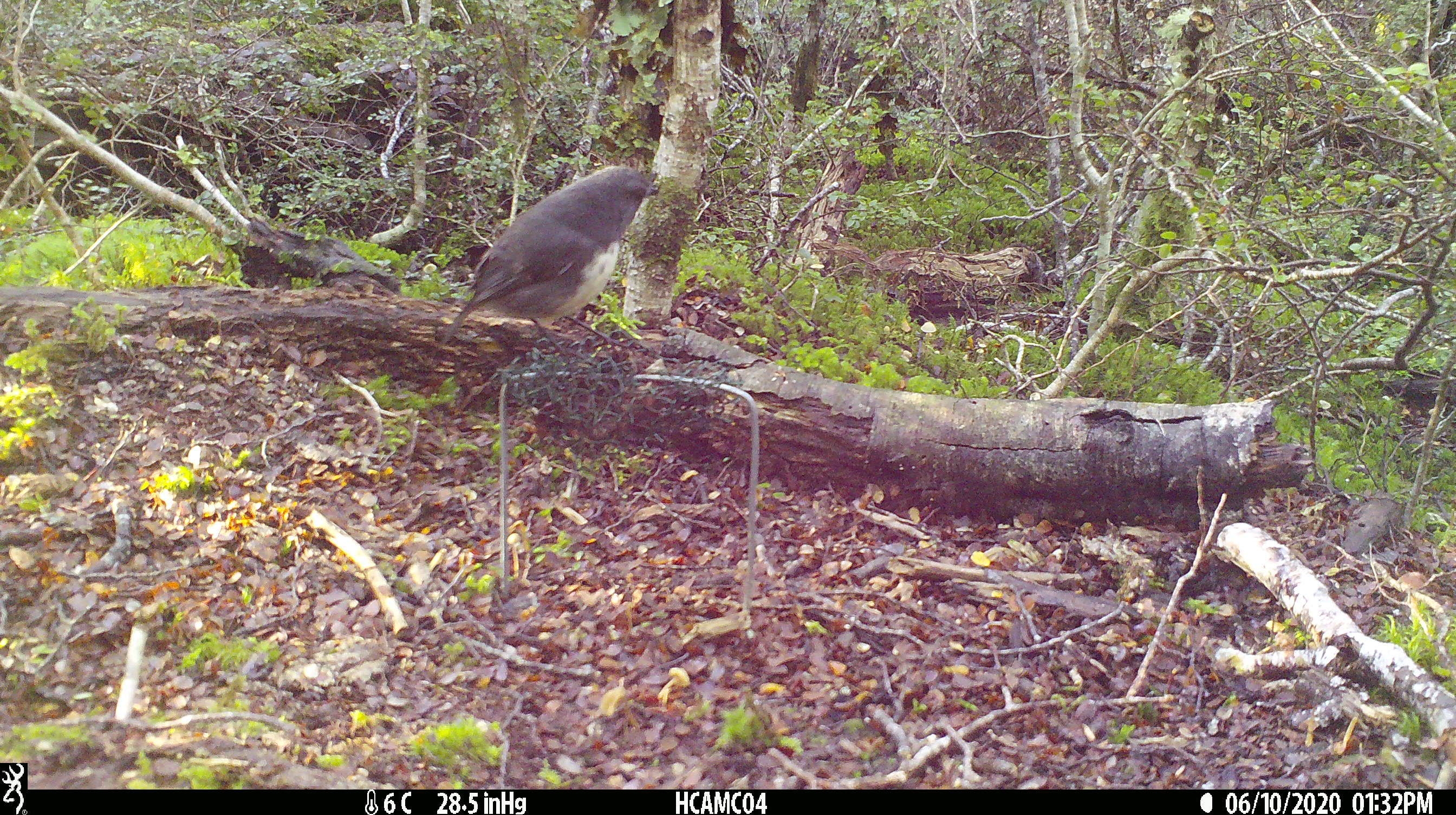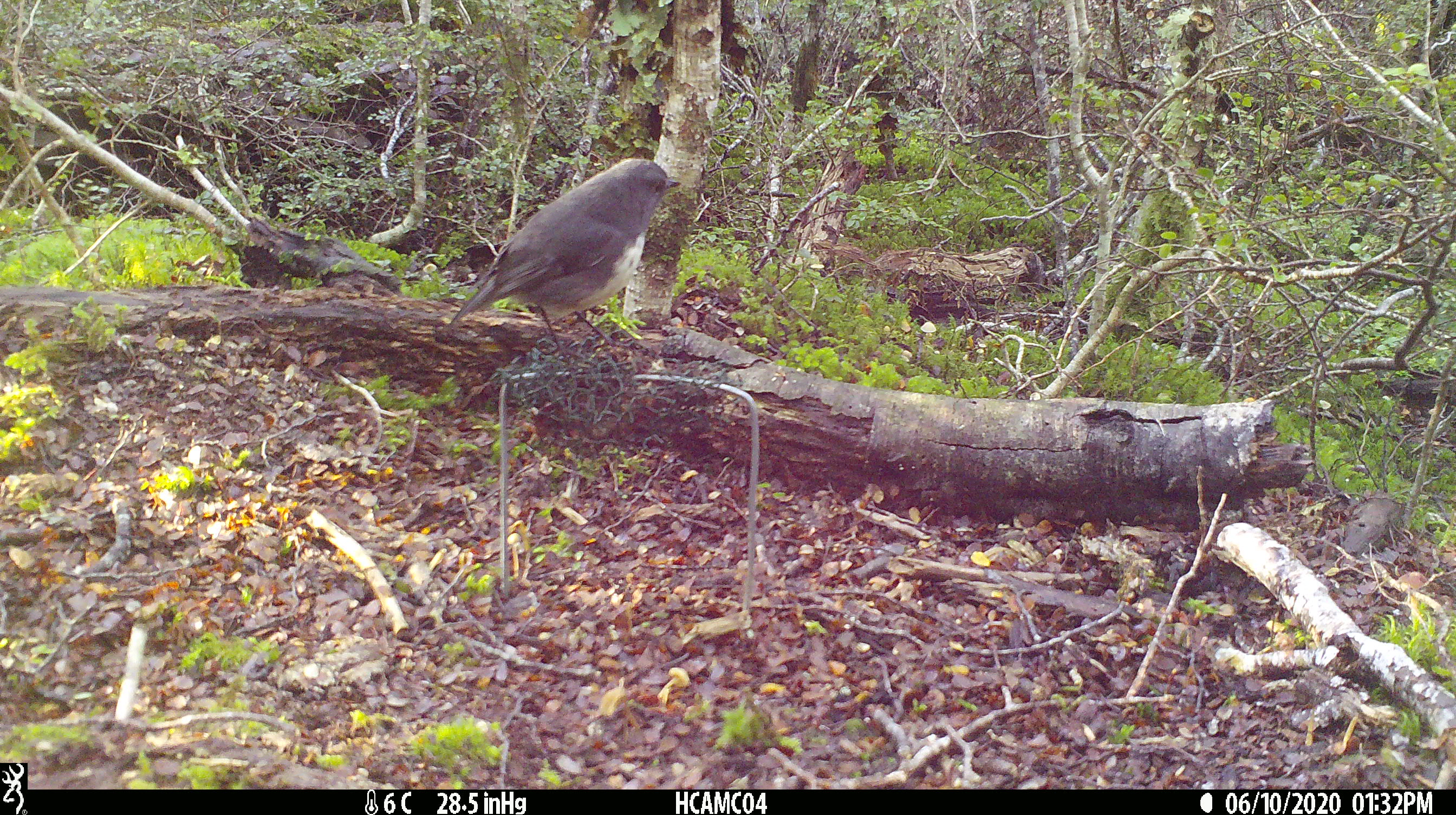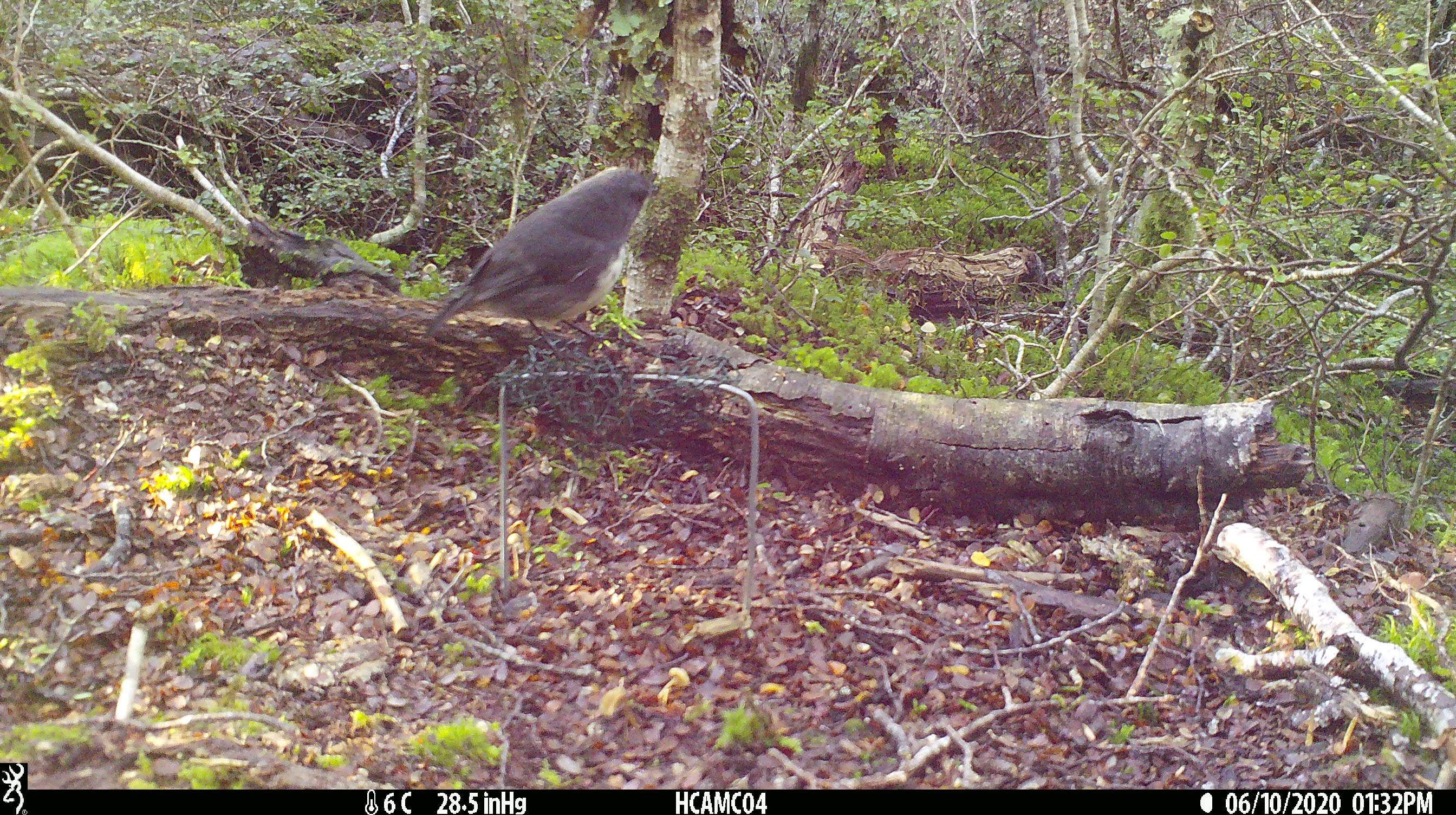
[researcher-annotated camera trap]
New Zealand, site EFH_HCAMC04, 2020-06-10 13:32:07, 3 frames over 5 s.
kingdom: Animalia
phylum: Chordata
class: Aves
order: Passeriformes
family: Petroicidae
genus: Petroica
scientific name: Petroica australis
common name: new zealand robin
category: robin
Robin (new zealand robin) (Petroica australis).